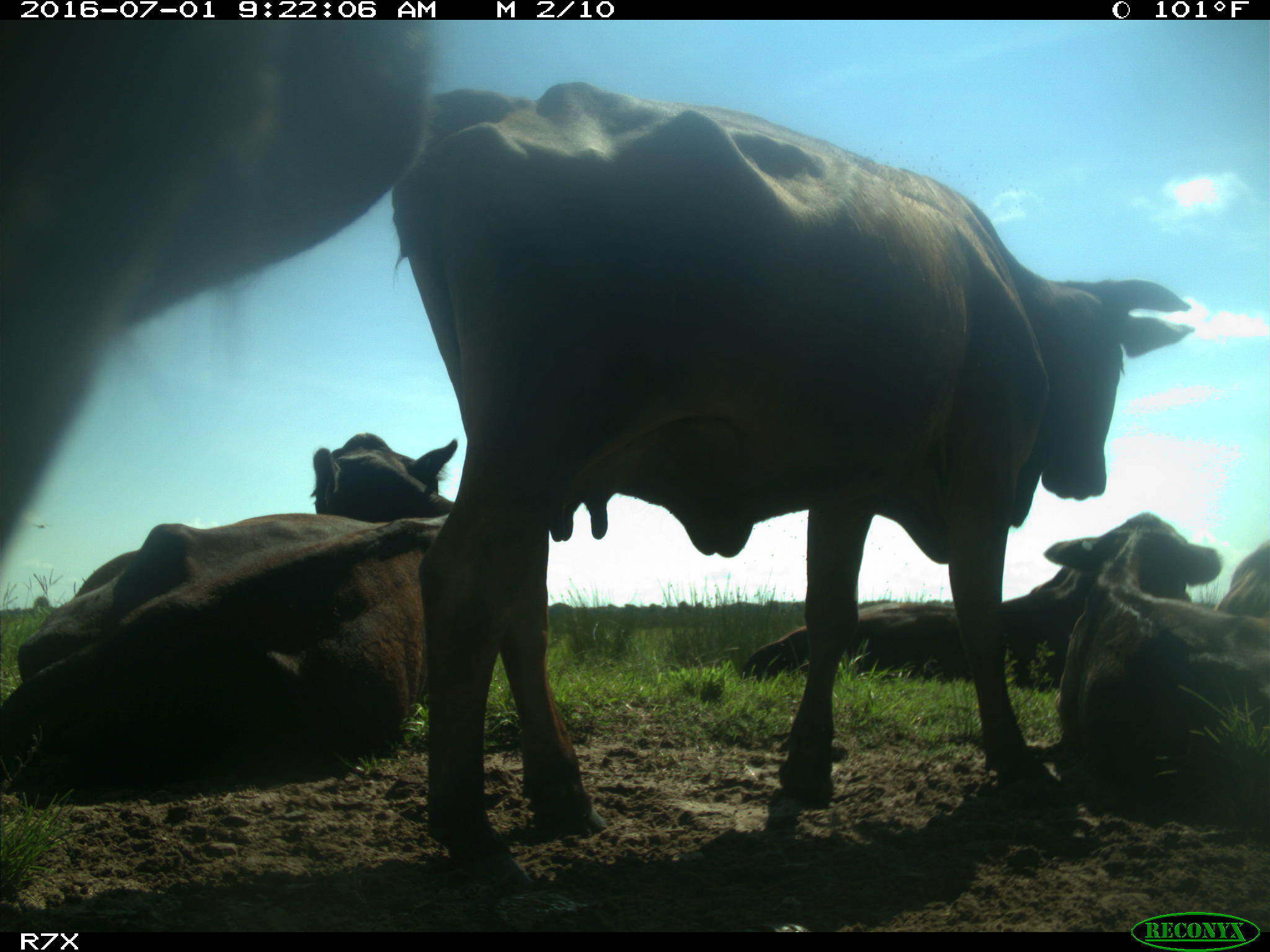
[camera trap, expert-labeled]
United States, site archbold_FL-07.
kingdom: Animalia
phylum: Chordata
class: Mammalia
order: Artiodactyla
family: Bovidae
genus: Bos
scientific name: Bos taurus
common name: domestic cow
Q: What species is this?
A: Bos taurus (domestic cow).